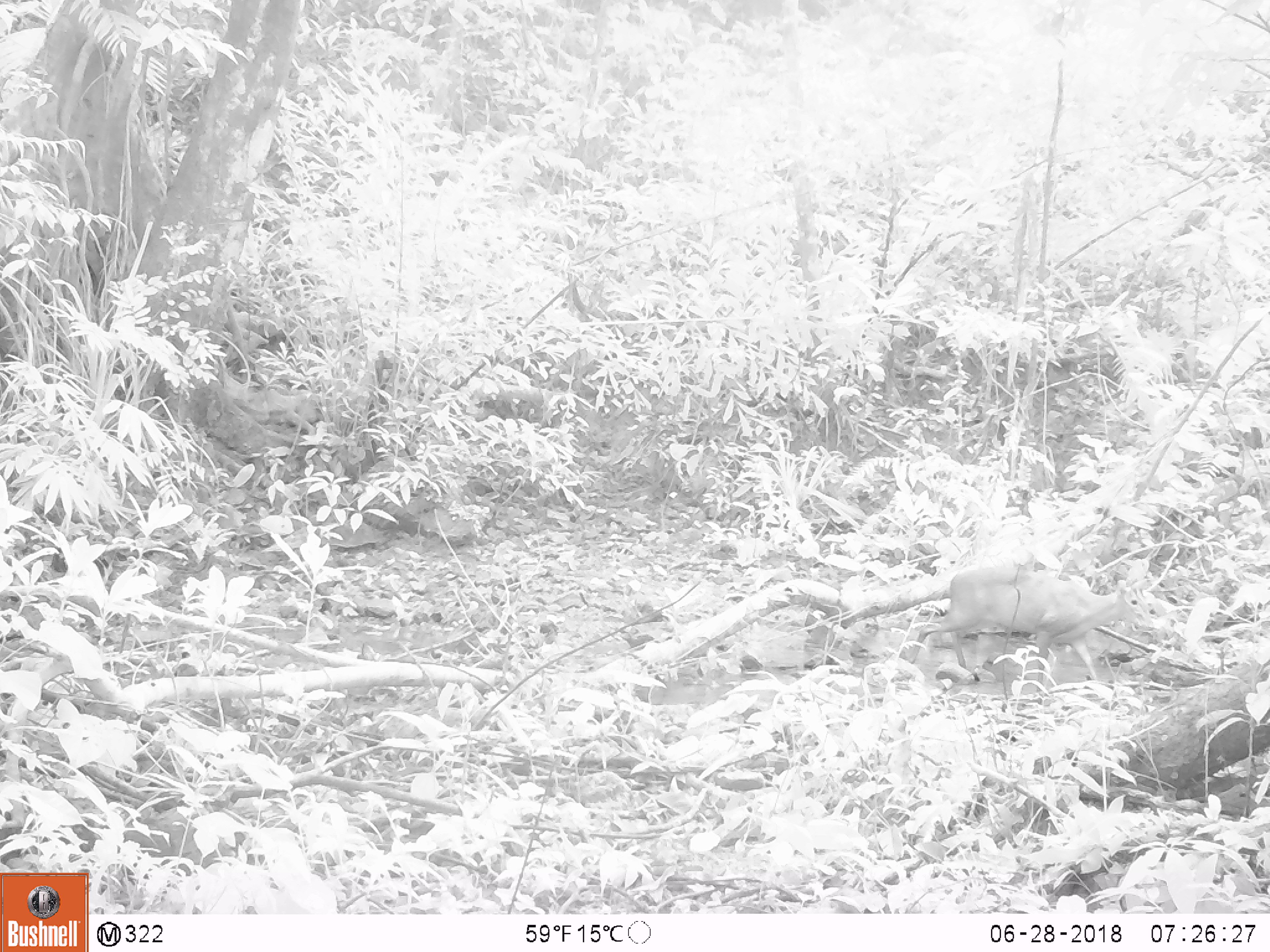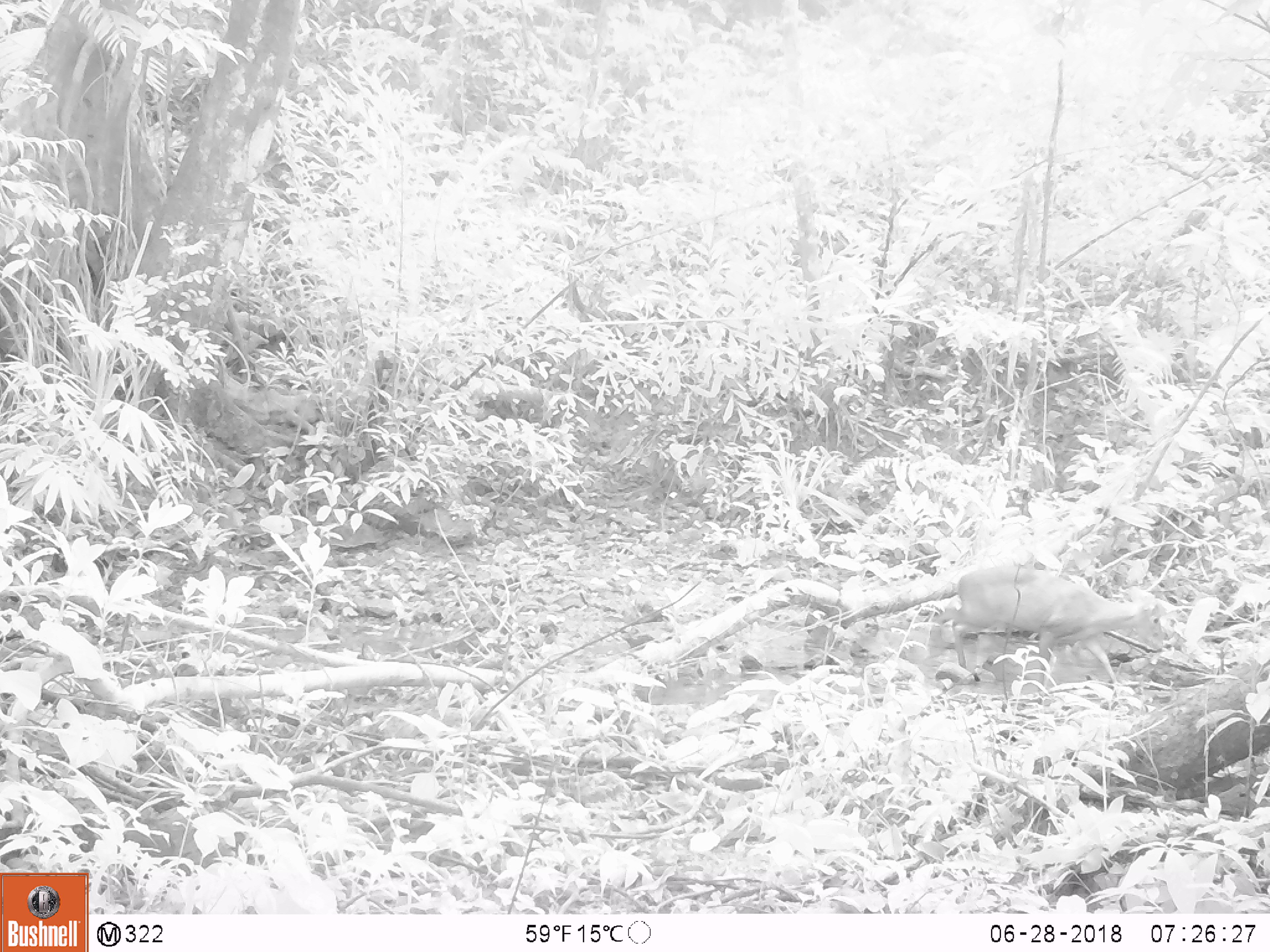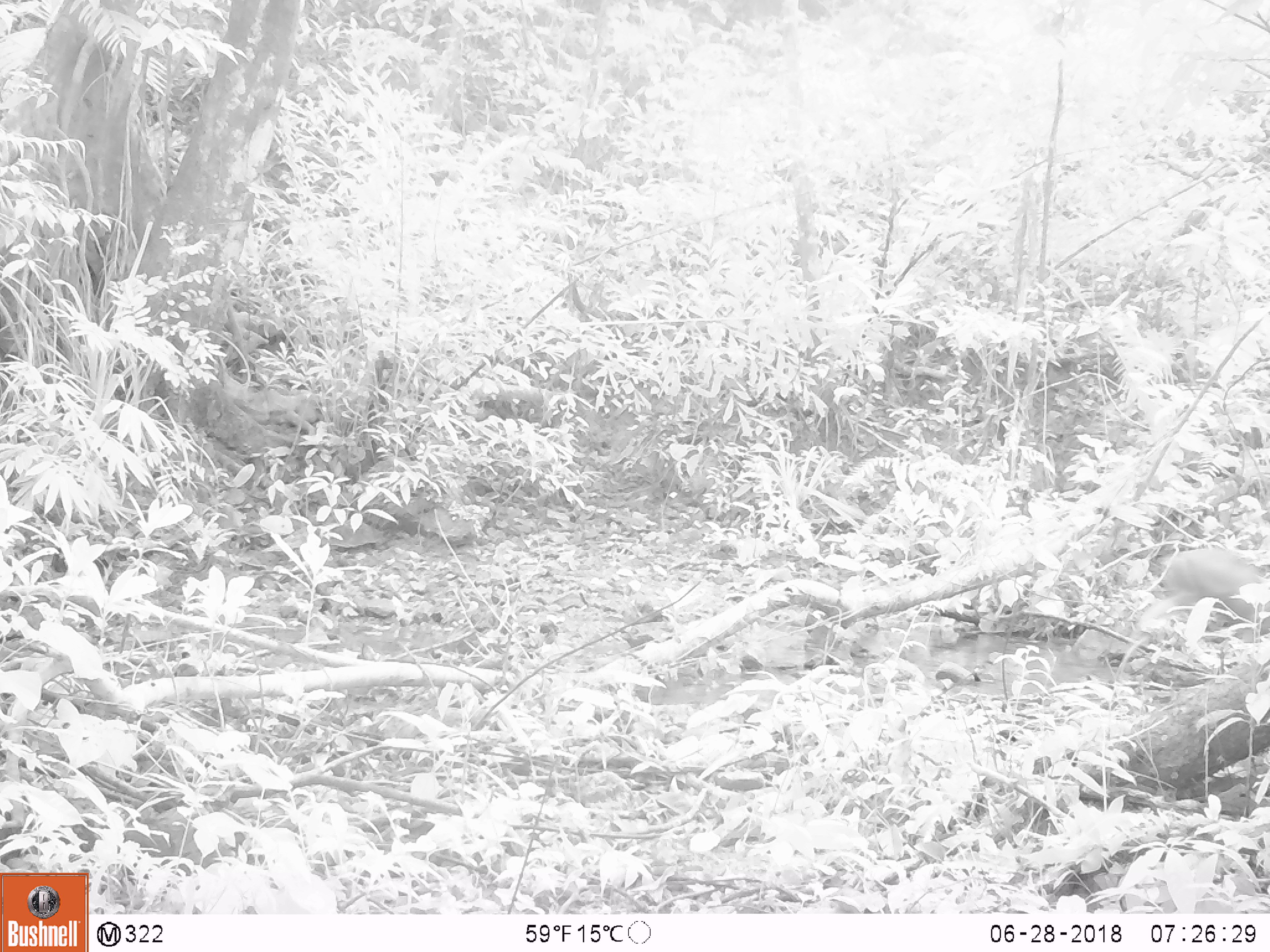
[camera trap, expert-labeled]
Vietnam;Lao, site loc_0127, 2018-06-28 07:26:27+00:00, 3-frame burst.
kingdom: Animalia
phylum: Chordata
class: Mammalia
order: Artiodactyla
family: Cervidae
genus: Muntiacus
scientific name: Muntiacus rooseveltorum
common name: roosevelt's muntjac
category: roosevelts muntjac group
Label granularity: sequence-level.